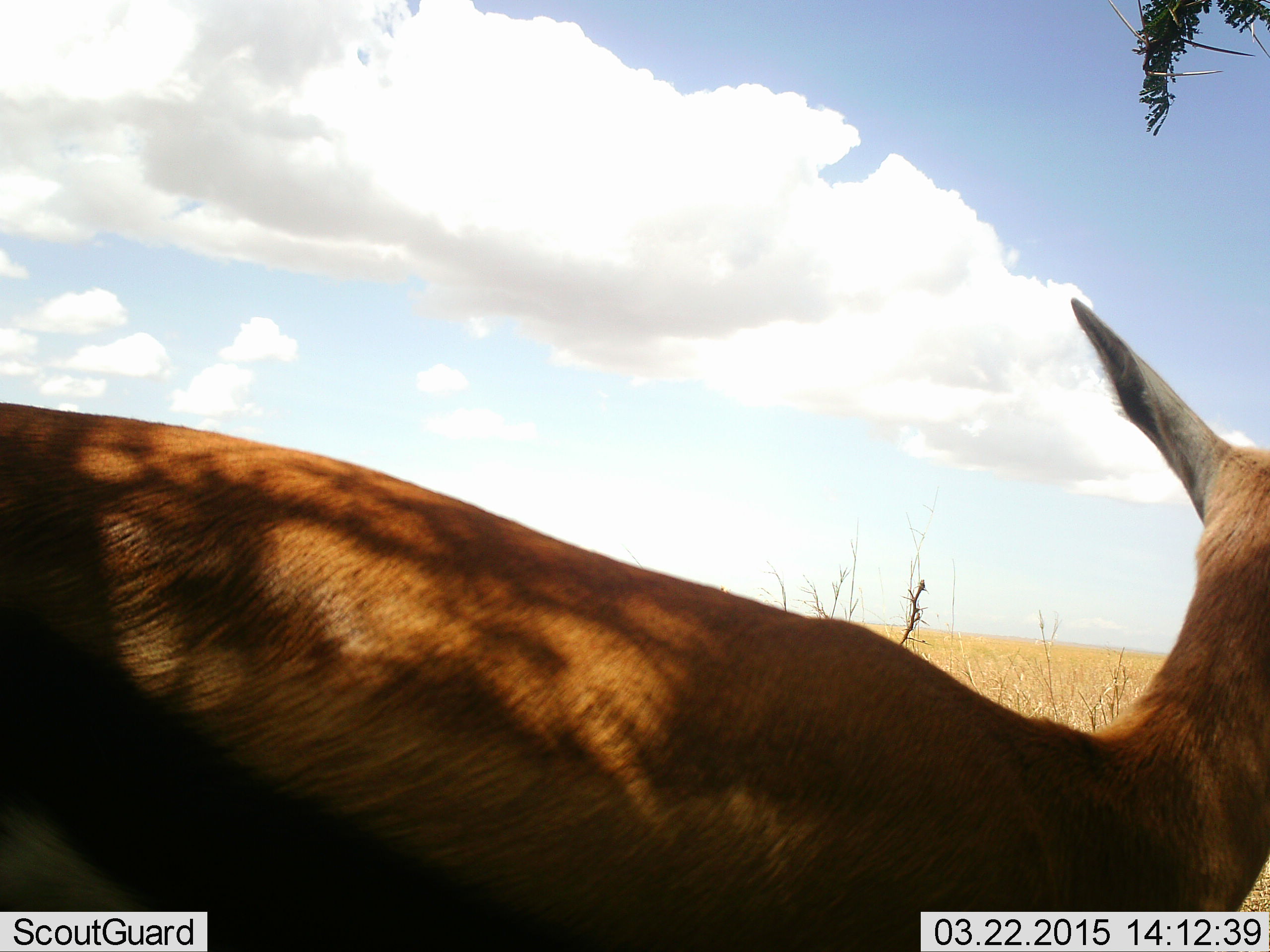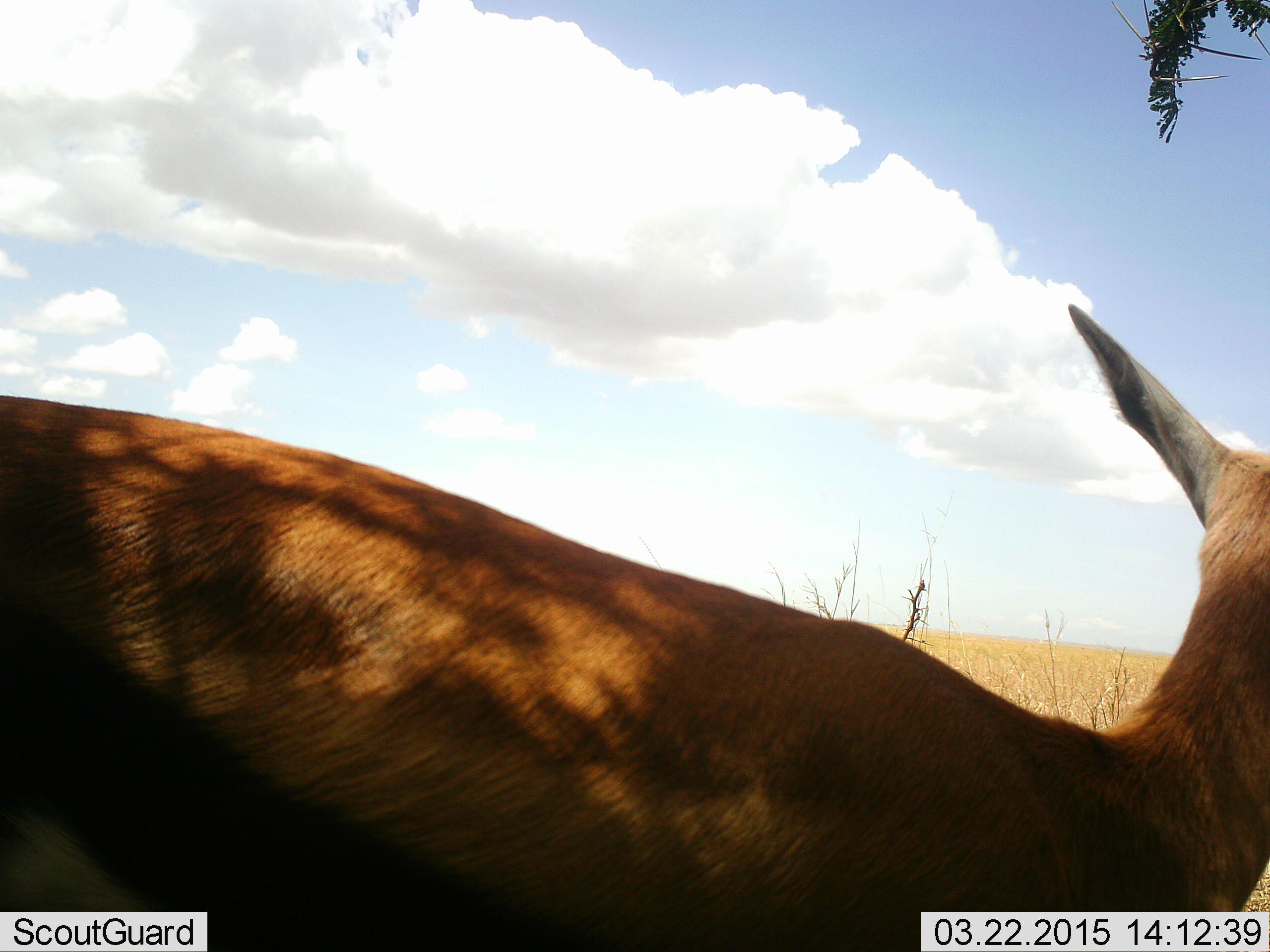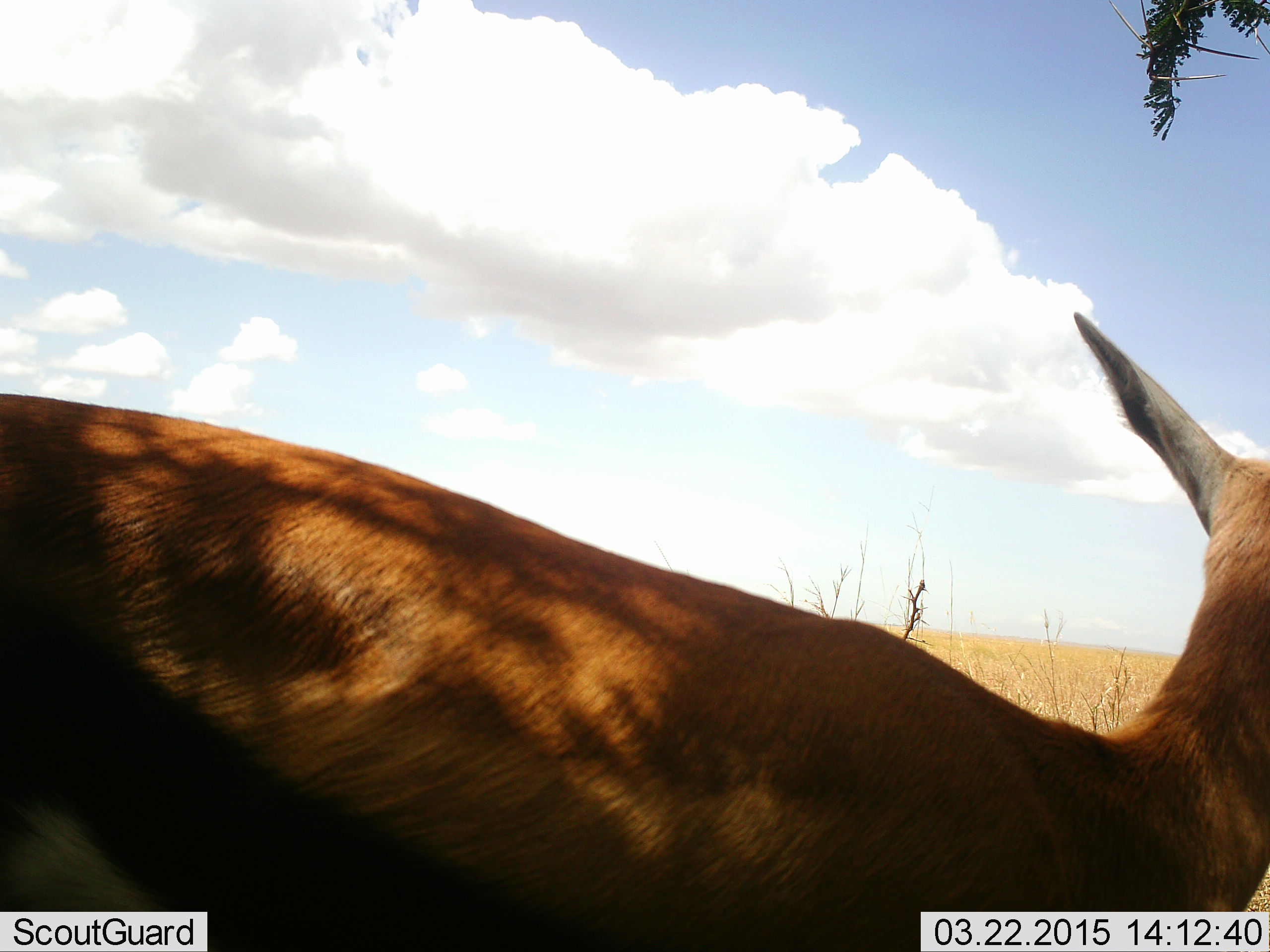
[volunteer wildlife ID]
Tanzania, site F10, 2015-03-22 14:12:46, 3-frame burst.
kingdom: Animalia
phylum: Chordata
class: Mammalia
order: Artiodactyla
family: Bovidae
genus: Eudorcas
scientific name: Eudorcas thomsonii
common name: thomson's gazelle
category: gazellethomsons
Gazellethomsons (thomson's gazelle) (Eudorcas thomsonii), count 1. Behavior (volunteer vote fractions): standing 80%, resting 10%, moving 20%, interacting 0%. Young present (vote fraction): 0%. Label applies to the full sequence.